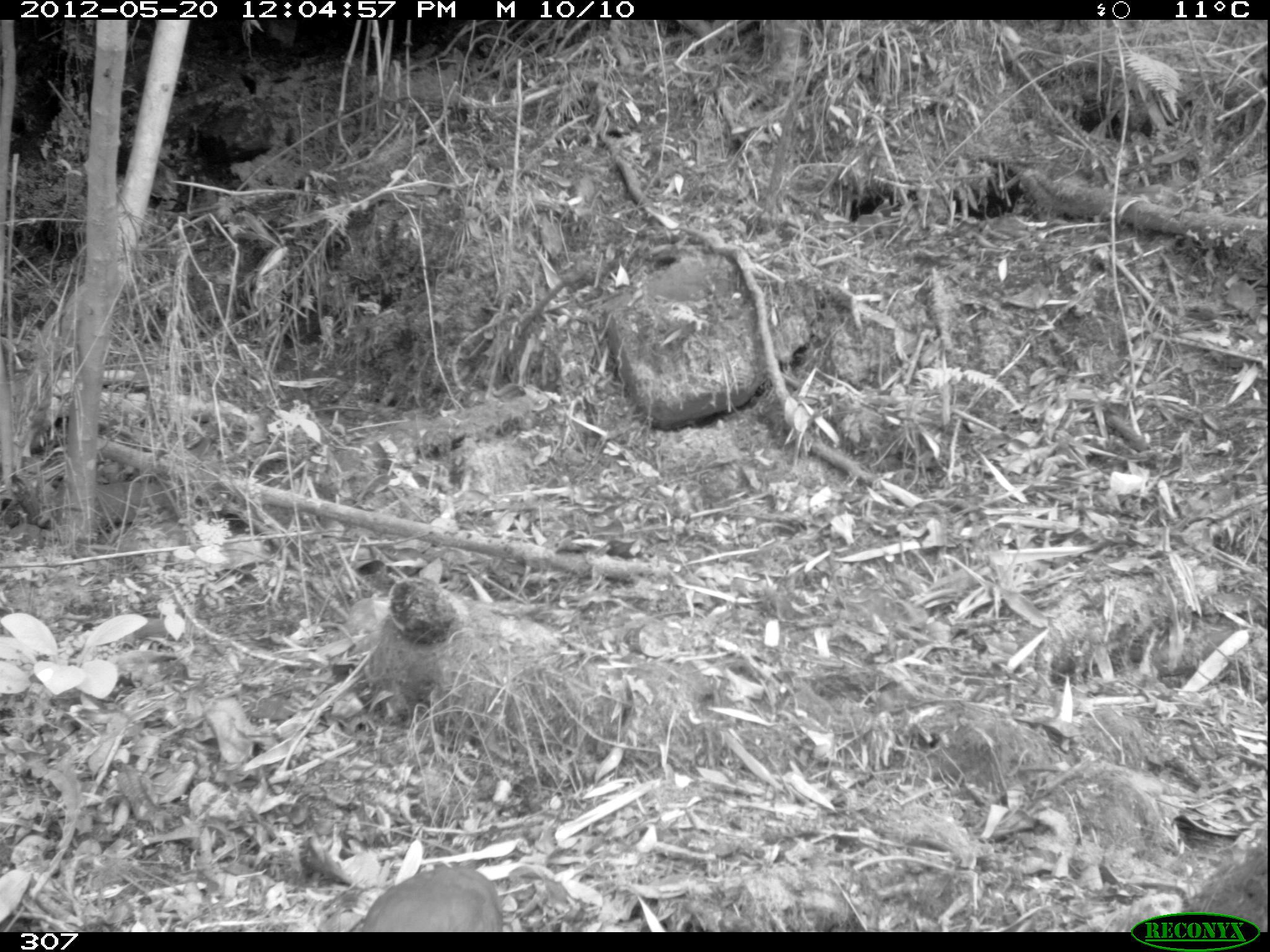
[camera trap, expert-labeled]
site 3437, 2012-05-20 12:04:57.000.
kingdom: Animalia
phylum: Chordata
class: Aves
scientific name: Aves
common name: bird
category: unknown bird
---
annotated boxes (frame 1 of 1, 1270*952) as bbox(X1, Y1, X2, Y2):
unknown bird: bbox(347, 868, 504, 929)